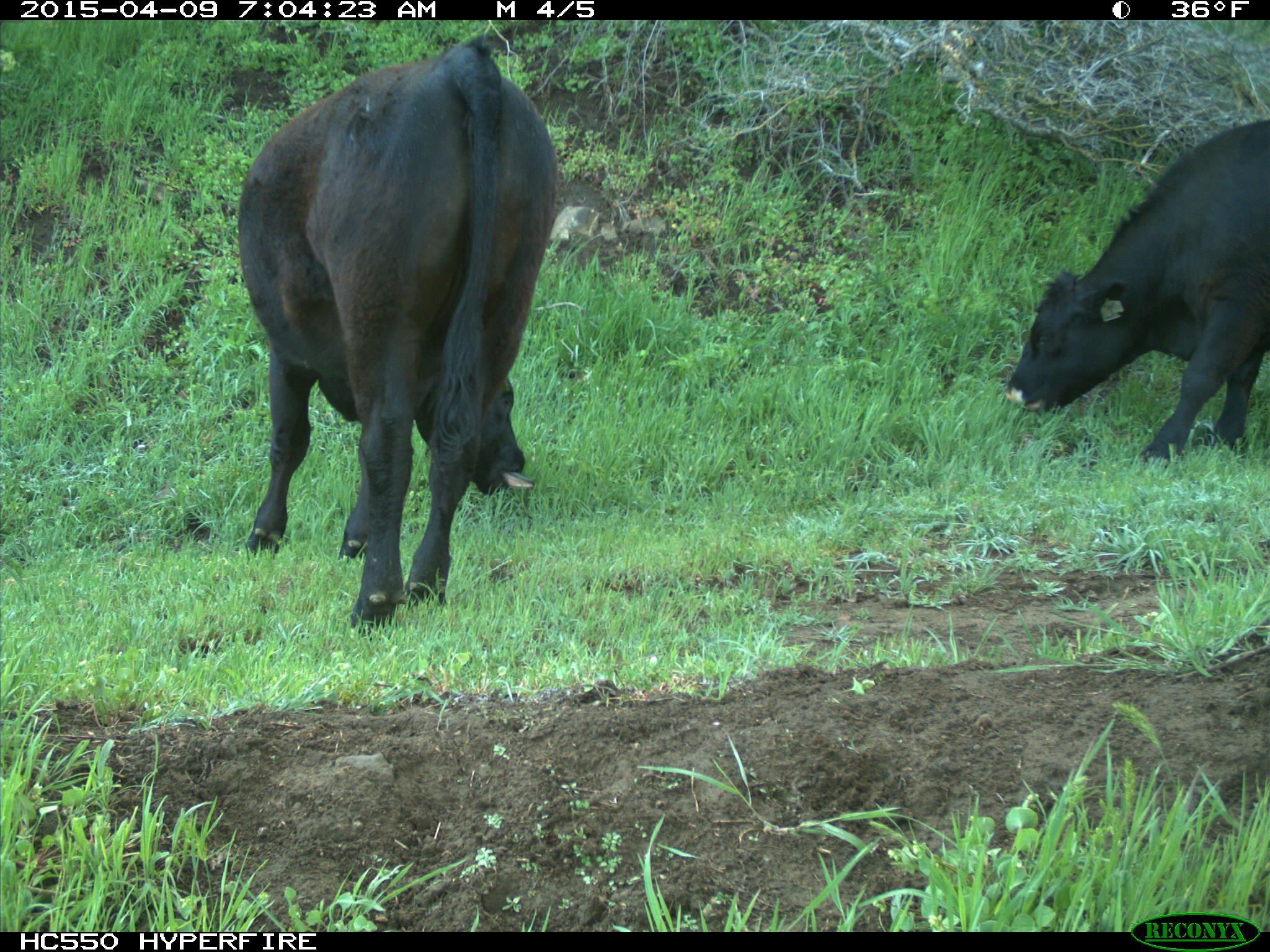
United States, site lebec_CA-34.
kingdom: Animalia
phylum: Chordata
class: Mammalia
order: Artiodactyla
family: Bovidae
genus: Bos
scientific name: Bos taurus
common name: domestic cow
Bos taurus (domestic cow).